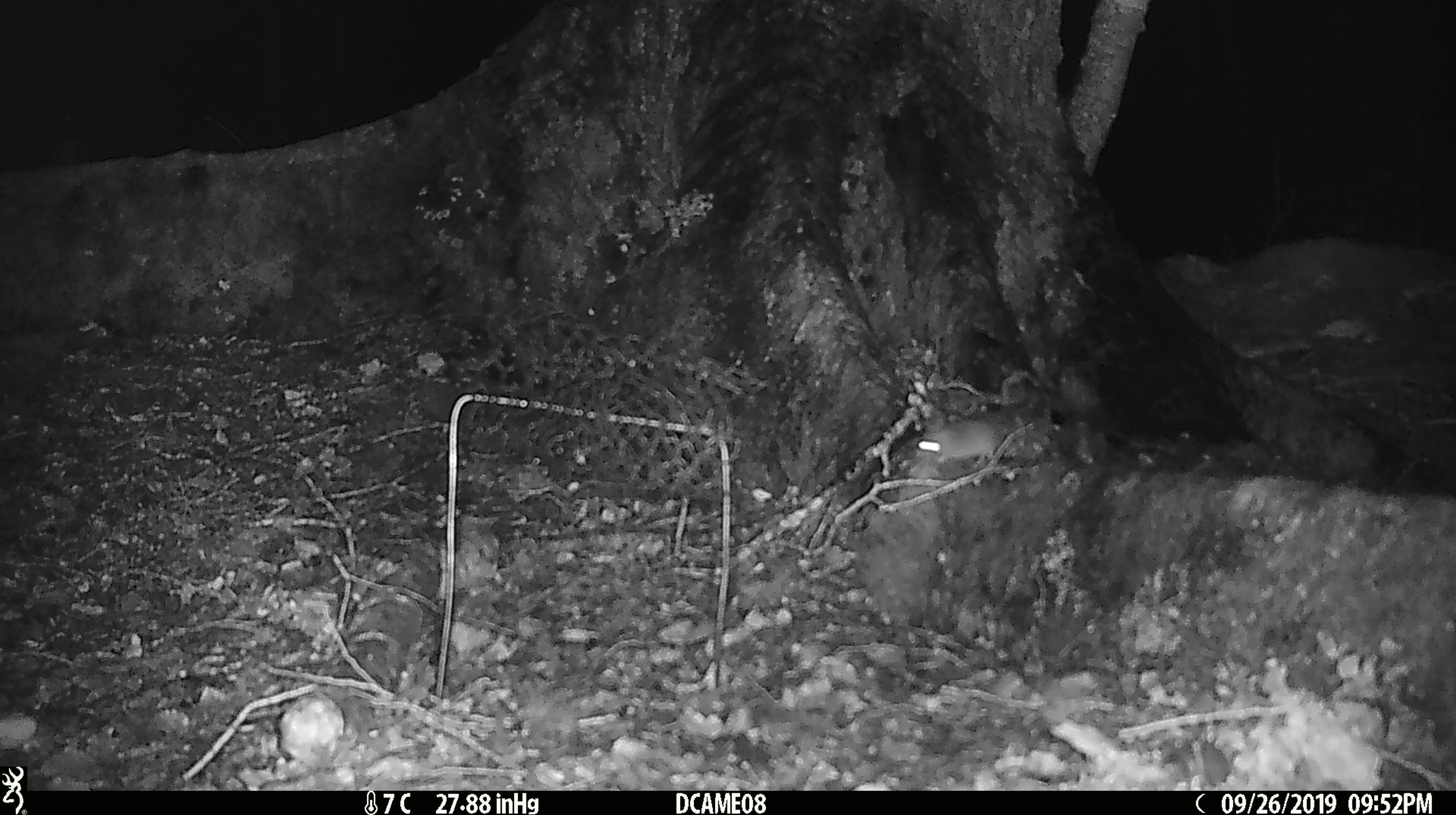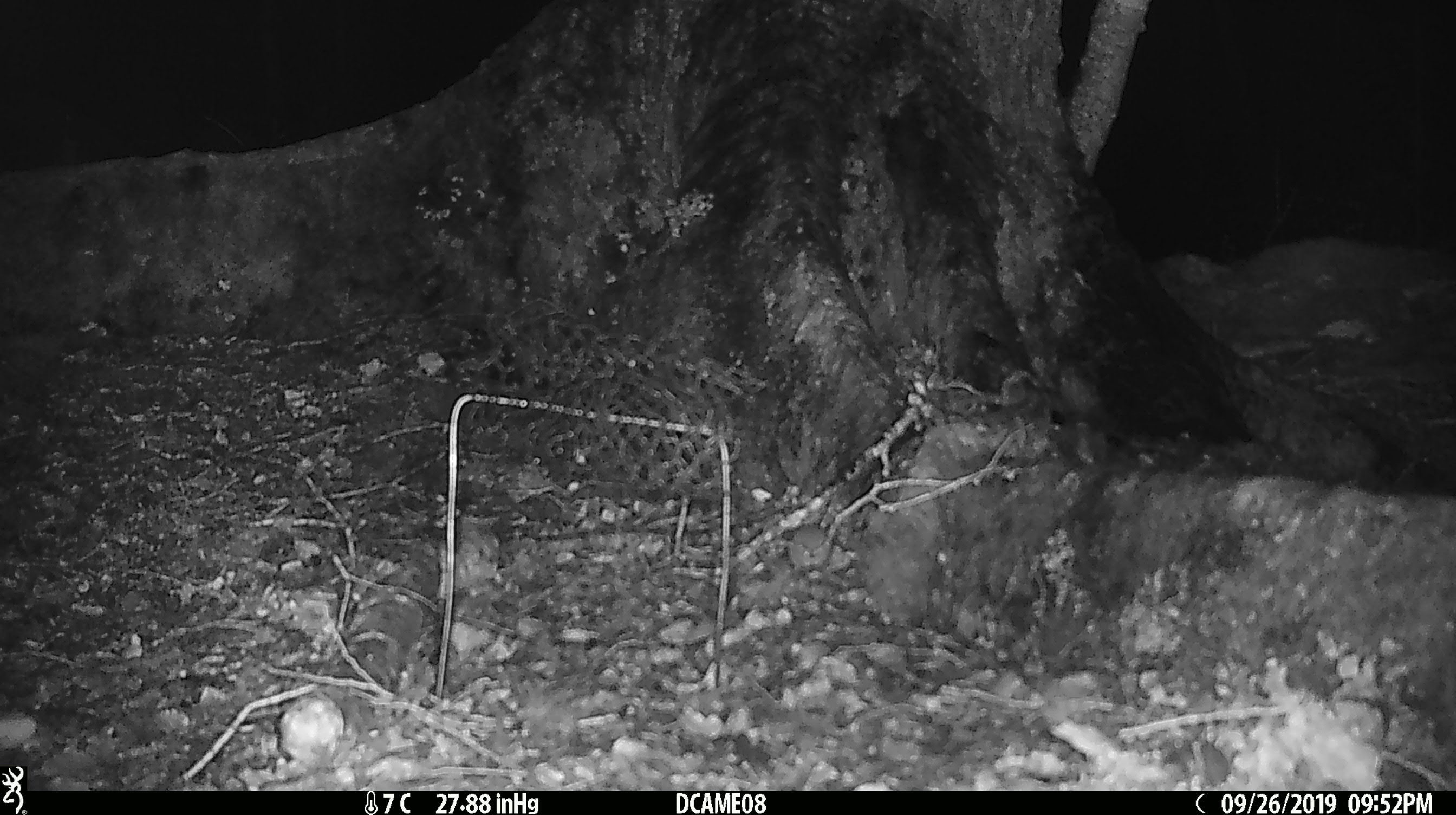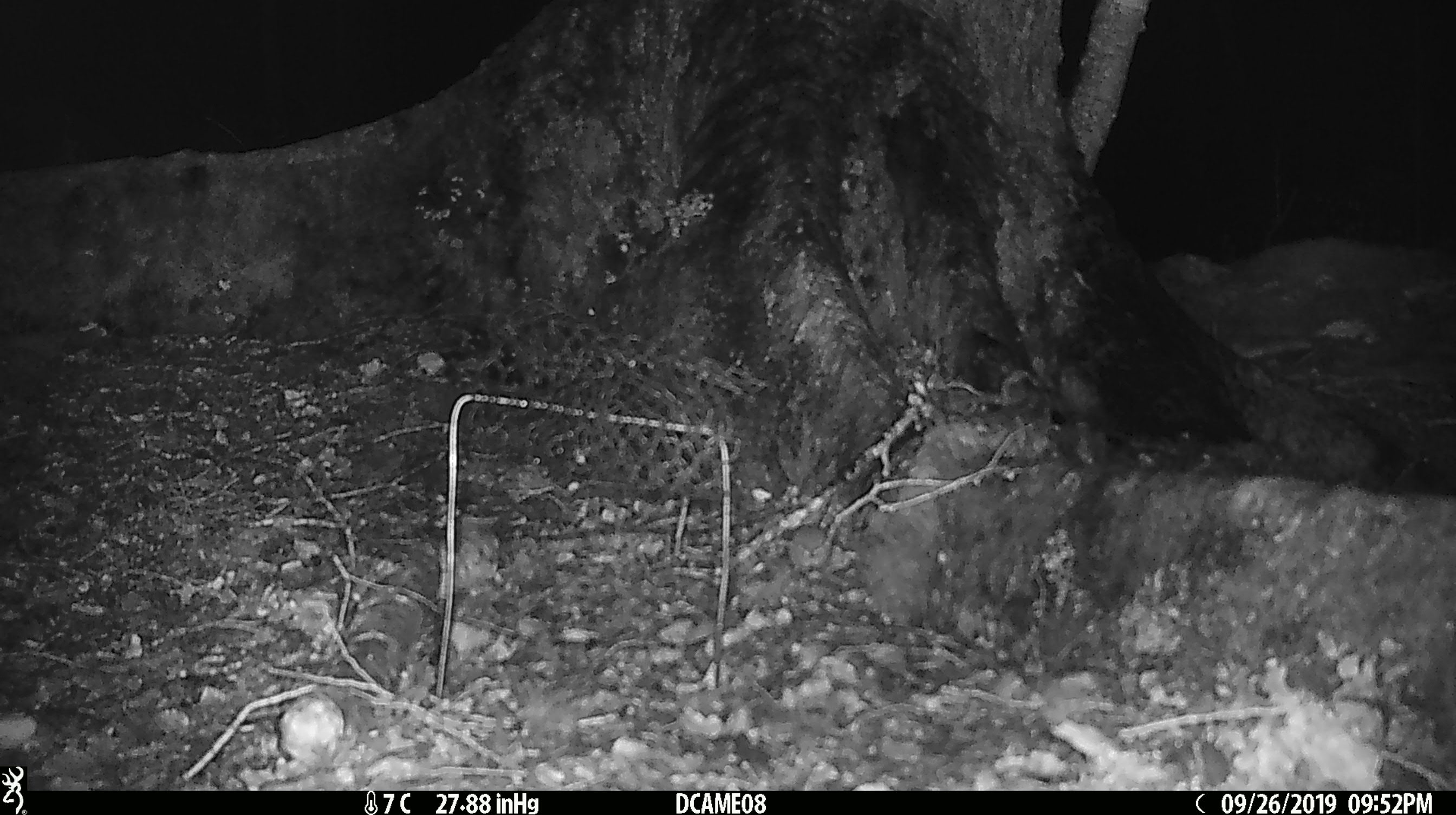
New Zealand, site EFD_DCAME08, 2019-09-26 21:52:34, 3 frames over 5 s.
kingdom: Animalia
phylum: Chordata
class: Mammalia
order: Rodentia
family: Muridae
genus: Mus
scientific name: Mus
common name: mouse